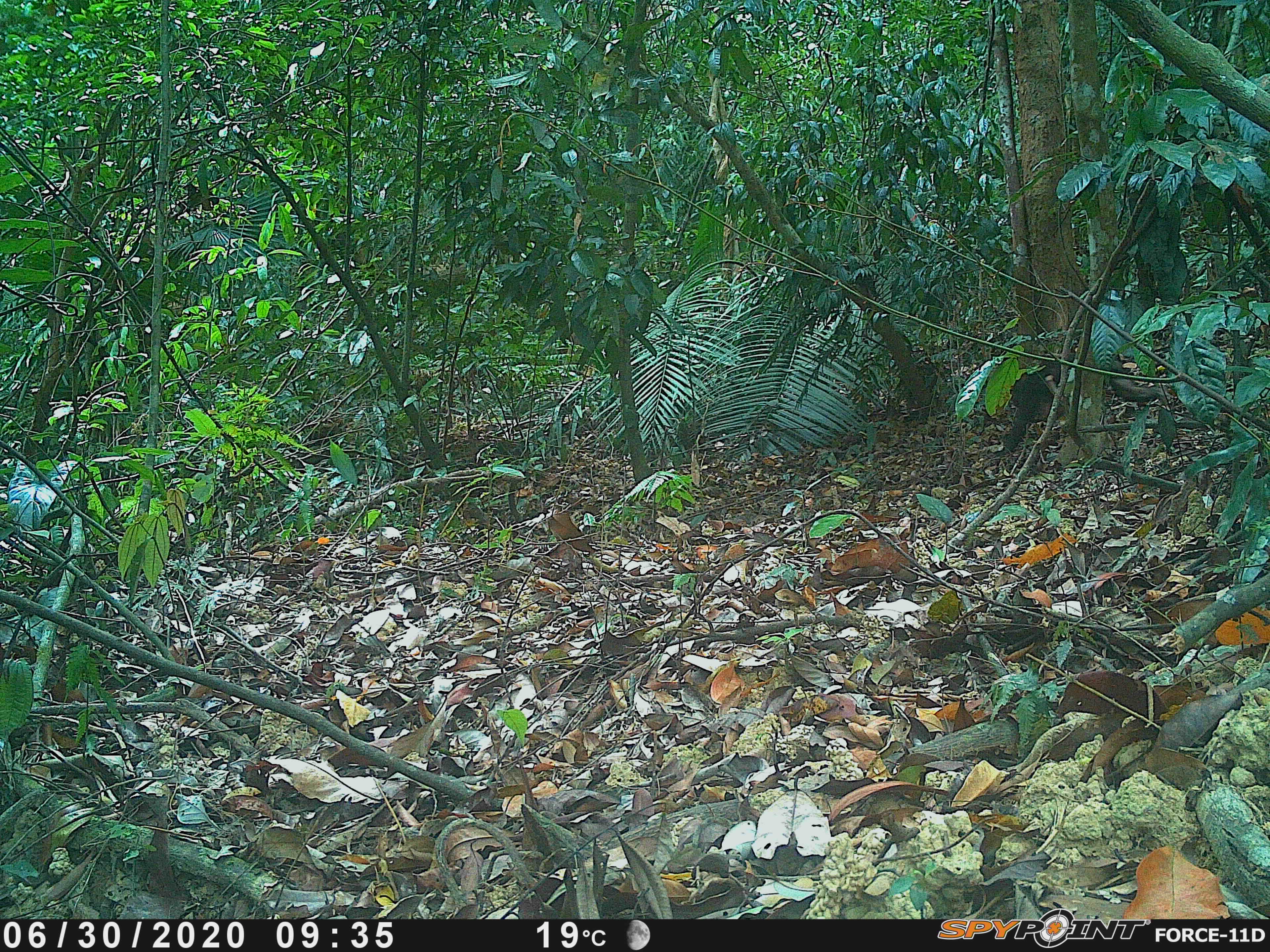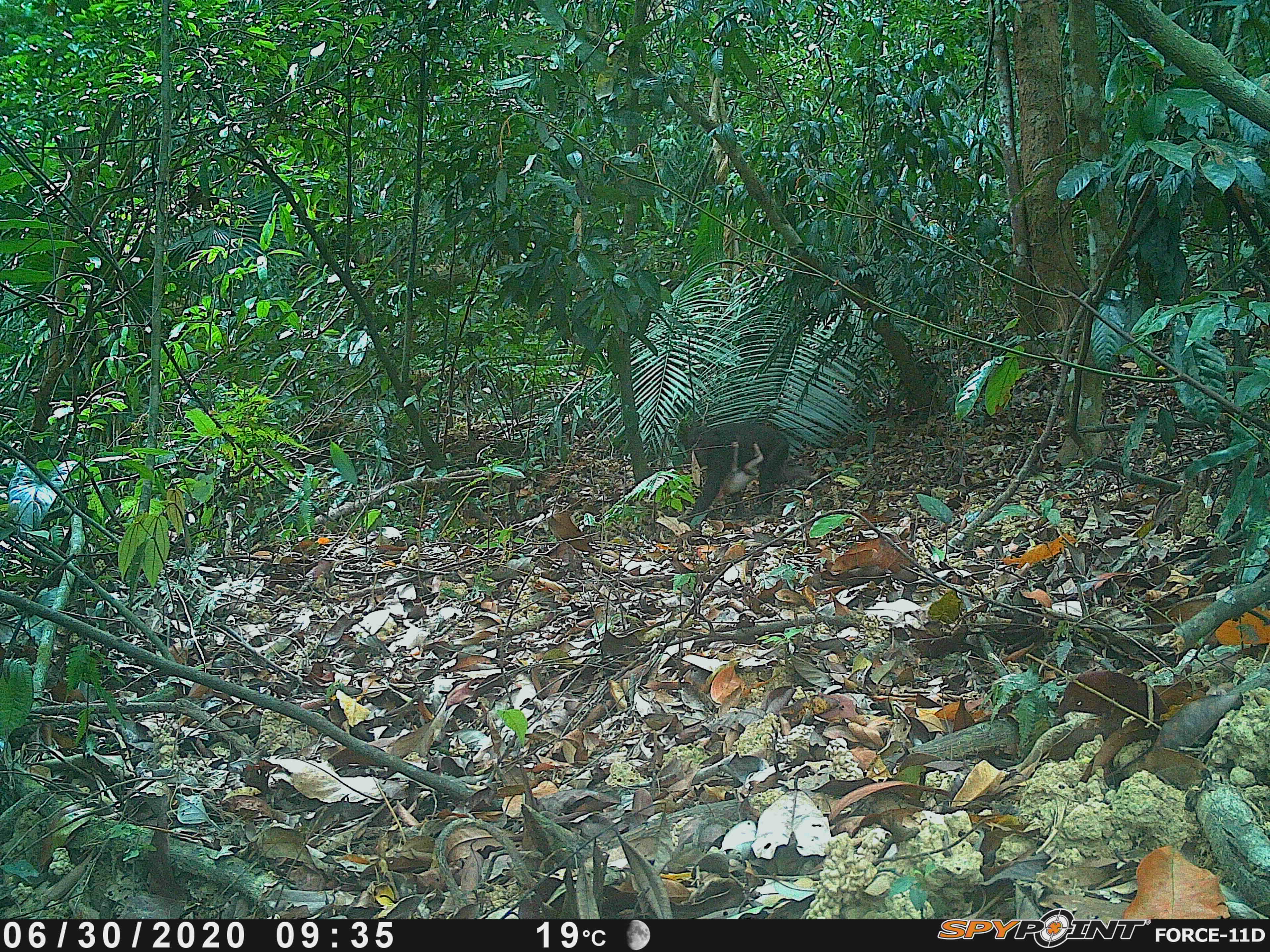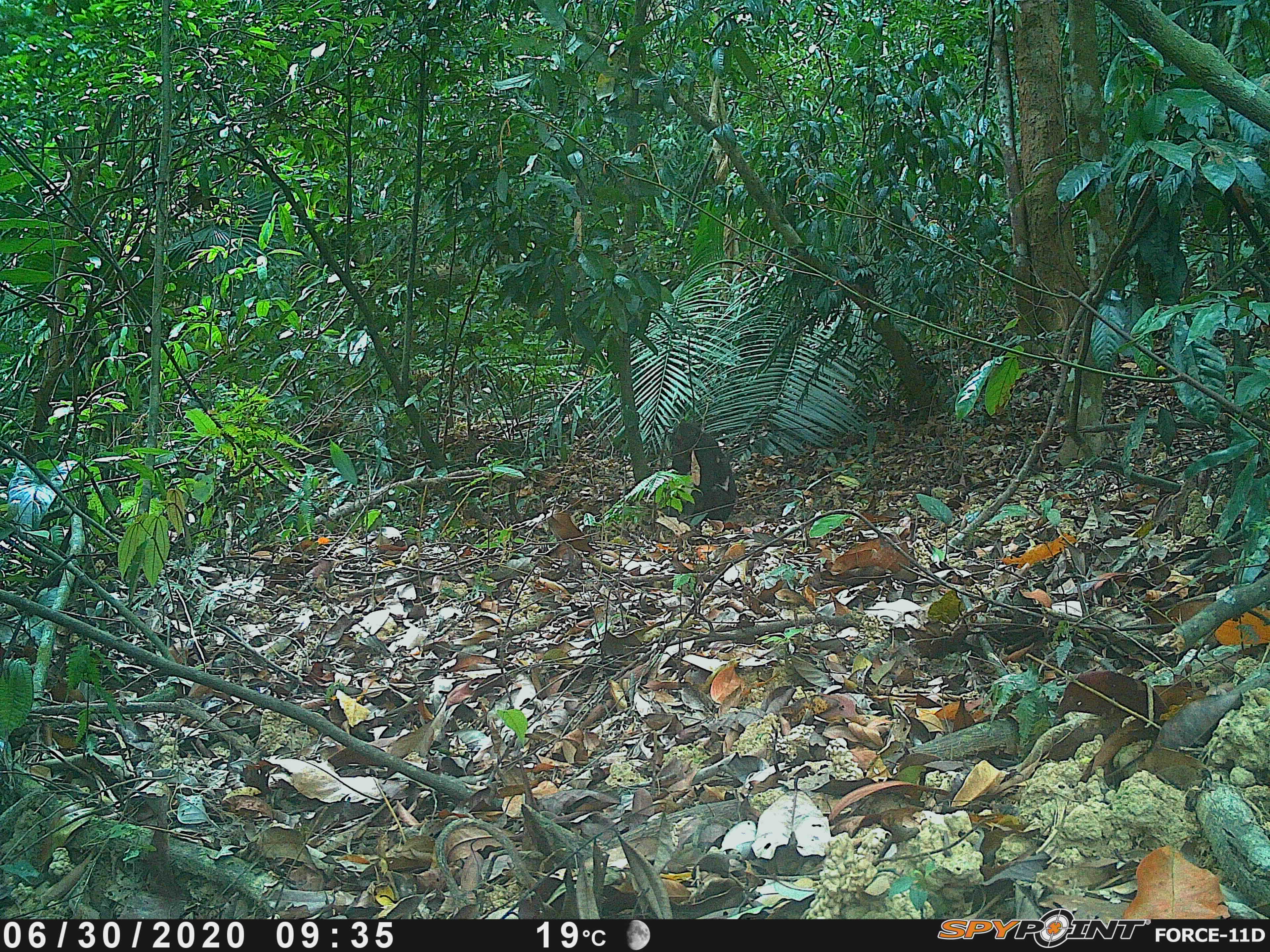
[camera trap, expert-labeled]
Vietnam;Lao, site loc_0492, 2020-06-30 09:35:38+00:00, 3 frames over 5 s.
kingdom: Animalia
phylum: Chordata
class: Mammalia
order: Primates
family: Cercopithecidae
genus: Macaca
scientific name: Macaca arctoides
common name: stump-tailed macaque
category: stump tailed macaque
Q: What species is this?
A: Stump tailed macaque (stump-tailed macaque) (Macaca arctoides).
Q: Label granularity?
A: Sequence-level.